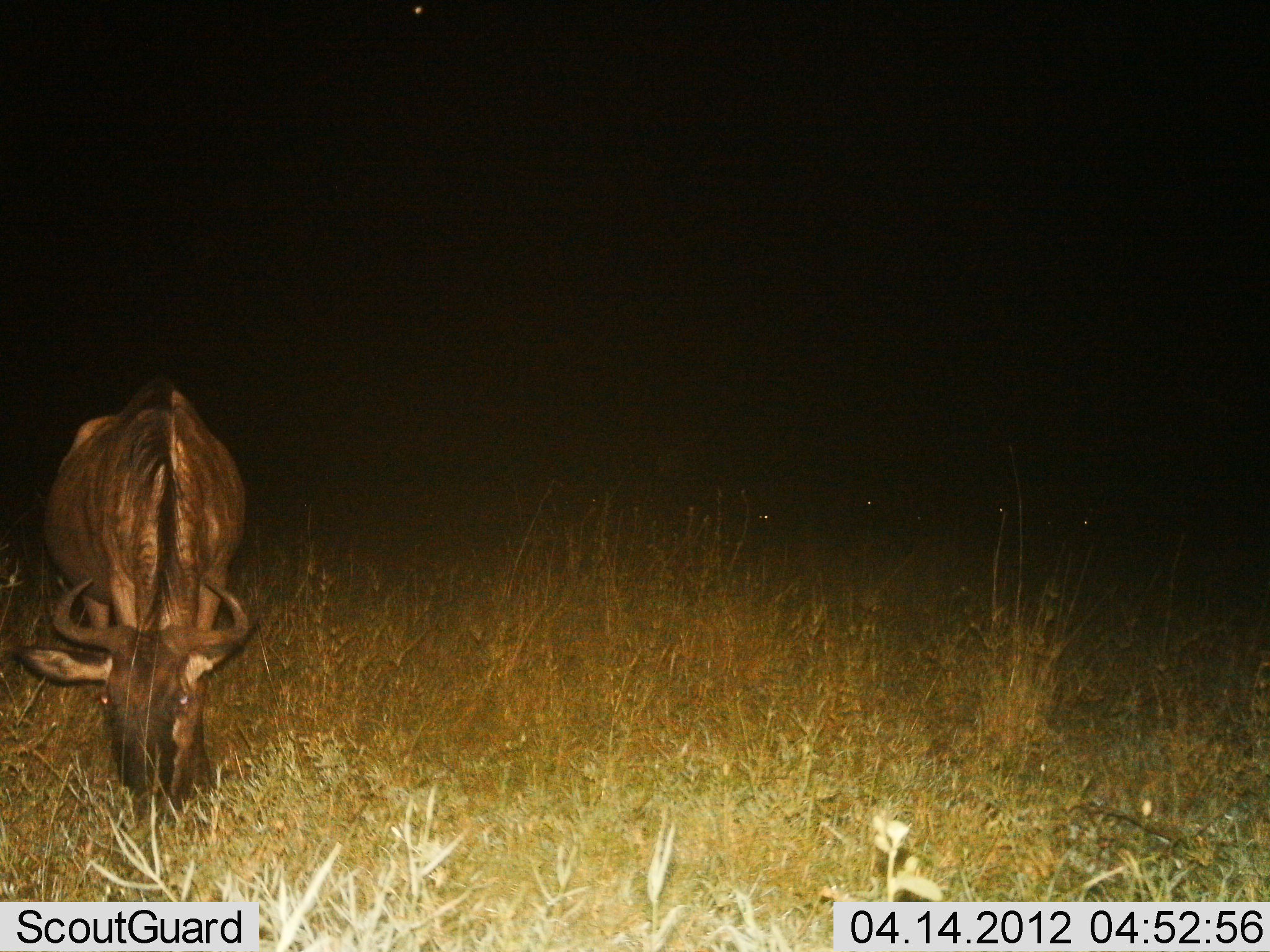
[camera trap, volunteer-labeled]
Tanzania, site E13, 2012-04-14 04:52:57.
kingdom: Animalia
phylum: Chordata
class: Mammalia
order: Artiodactyla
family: Bovidae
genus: Connochaetes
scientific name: Connochaetes taurinus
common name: blue wildebeest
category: wildebeest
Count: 1.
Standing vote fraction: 29%.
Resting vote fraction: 0%.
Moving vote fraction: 0%.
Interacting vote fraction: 0%.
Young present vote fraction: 0%.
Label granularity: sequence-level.